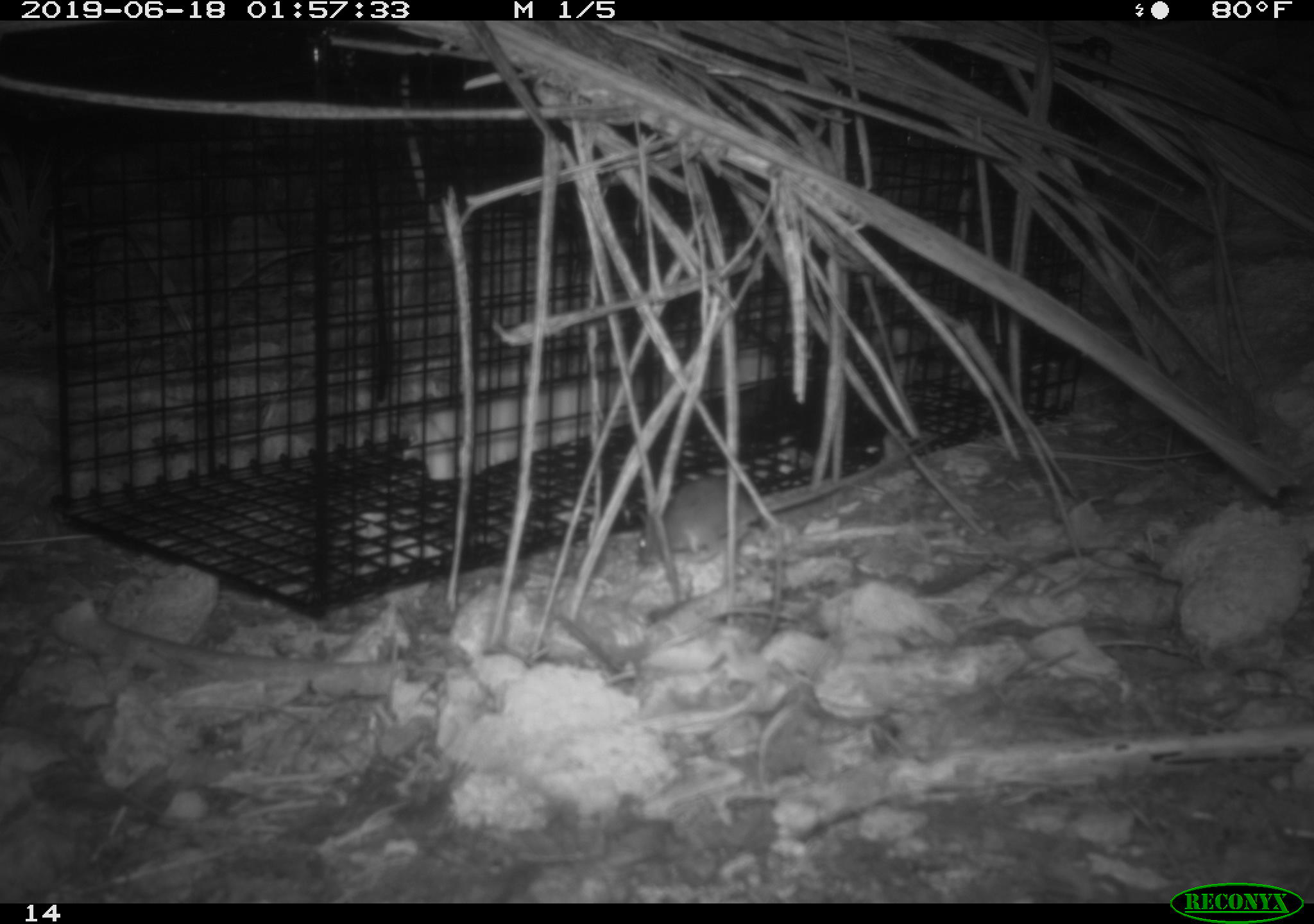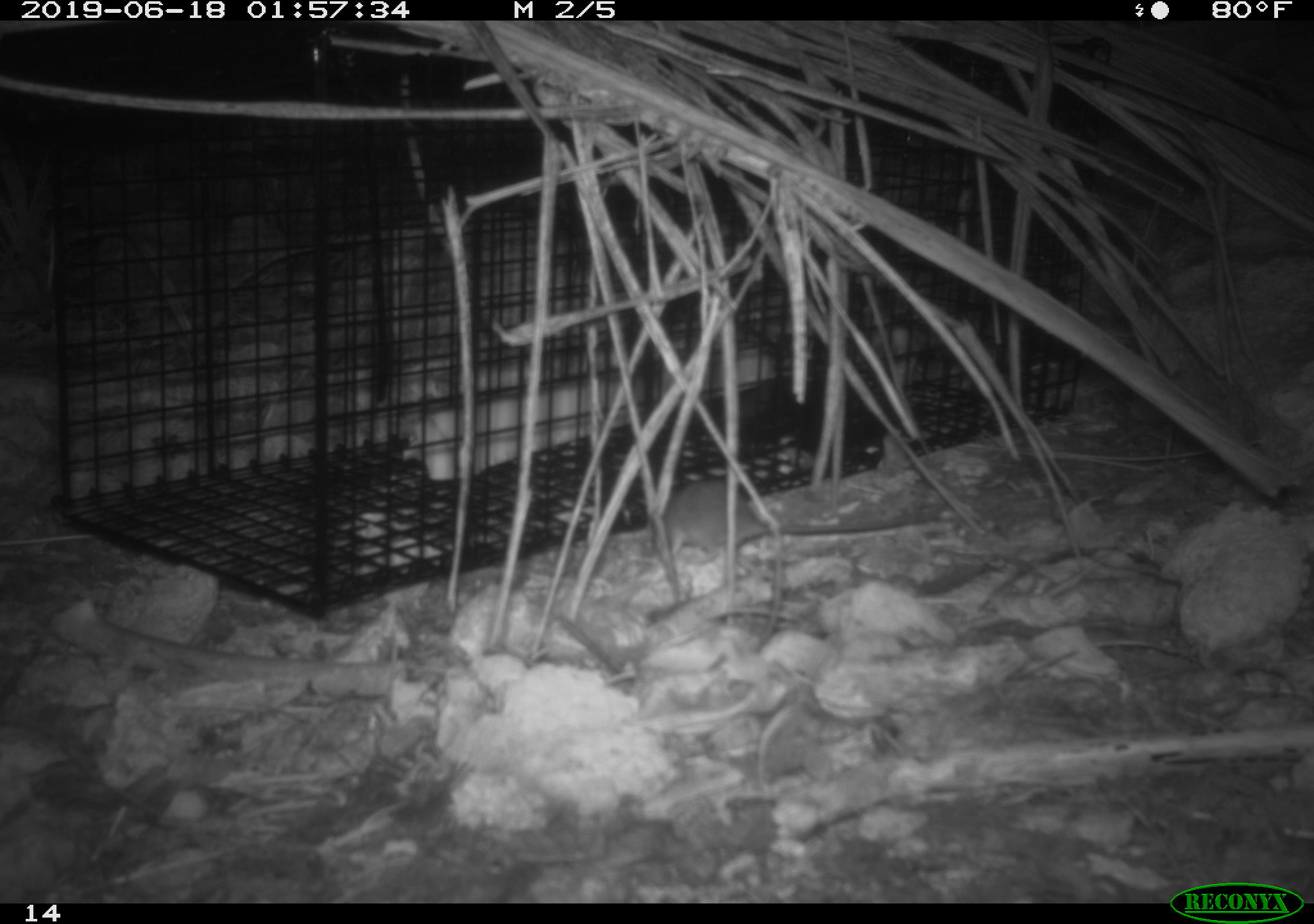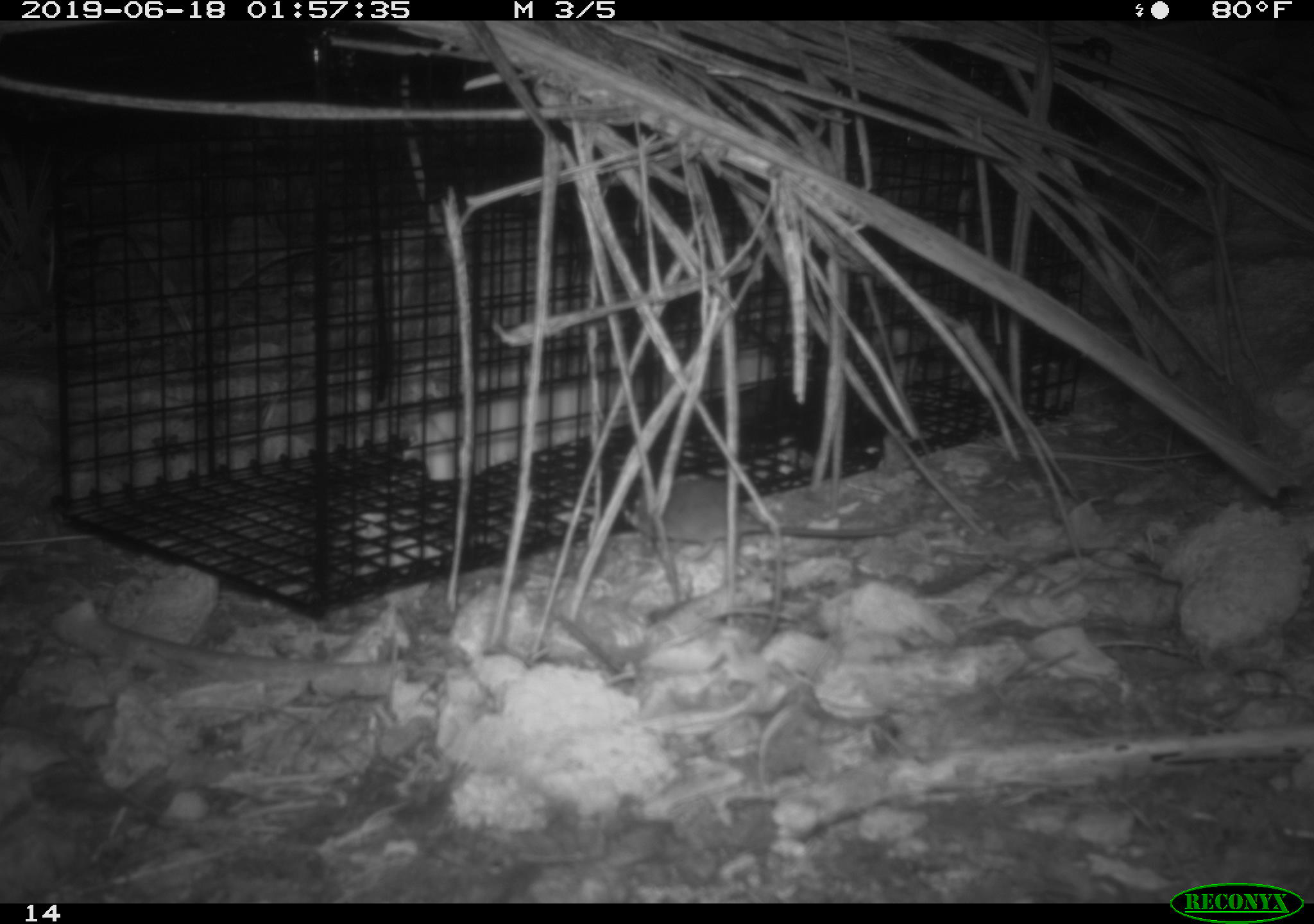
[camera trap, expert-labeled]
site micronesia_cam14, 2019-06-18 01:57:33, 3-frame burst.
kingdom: Animalia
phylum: Chordata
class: Mammalia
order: Rodentia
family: Muridae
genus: Rattus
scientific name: Rattus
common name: rat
Rat (Rattus).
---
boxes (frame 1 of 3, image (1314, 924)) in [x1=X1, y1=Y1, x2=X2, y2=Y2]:
rat: [x1=637, y1=431, x2=937, y2=567]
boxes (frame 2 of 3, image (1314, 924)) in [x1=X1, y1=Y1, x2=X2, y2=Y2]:
rat: [x1=644, y1=484, x2=935, y2=567]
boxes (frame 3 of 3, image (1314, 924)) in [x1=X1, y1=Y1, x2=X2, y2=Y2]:
rat: [x1=629, y1=479, x2=901, y2=552]